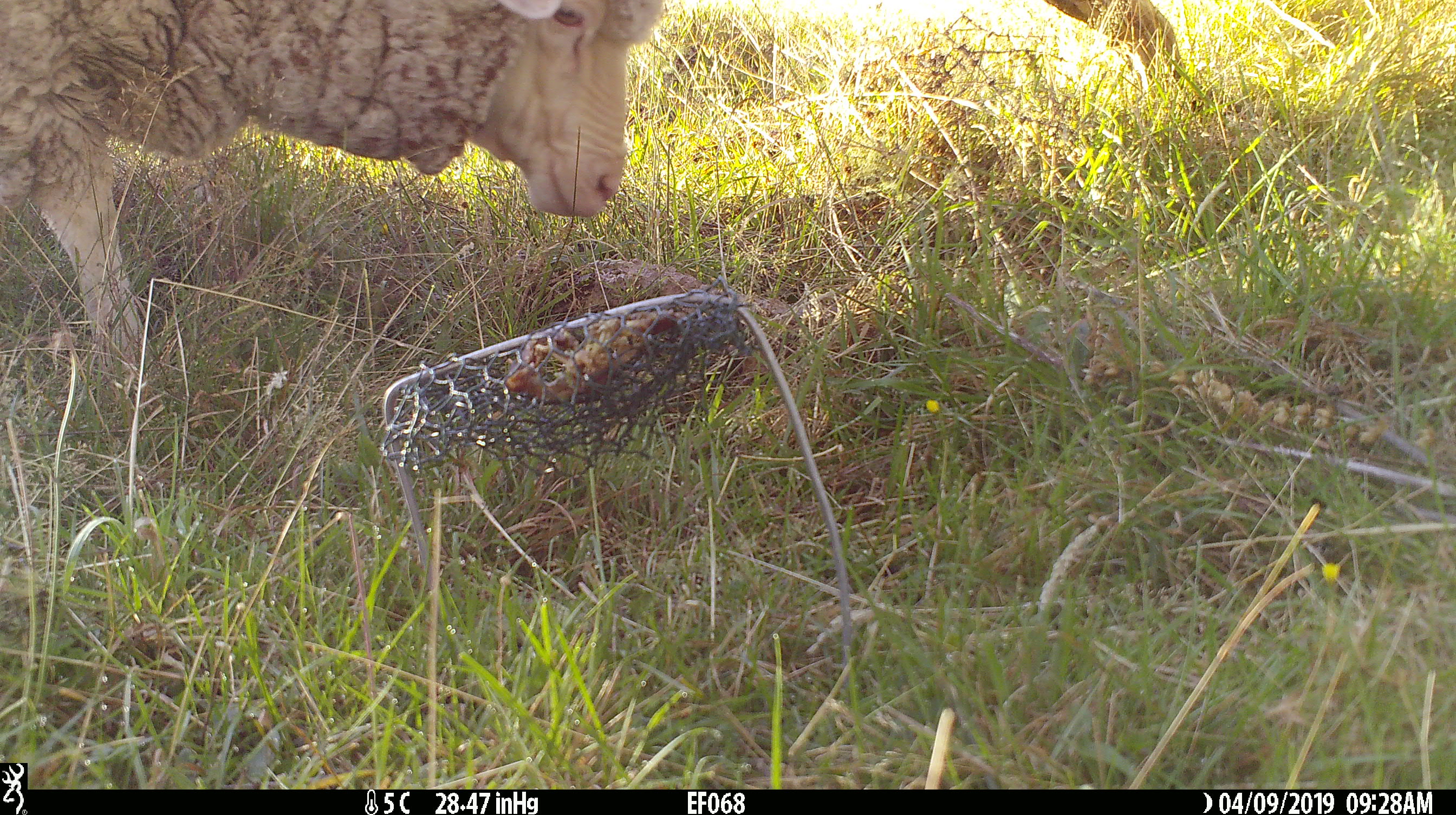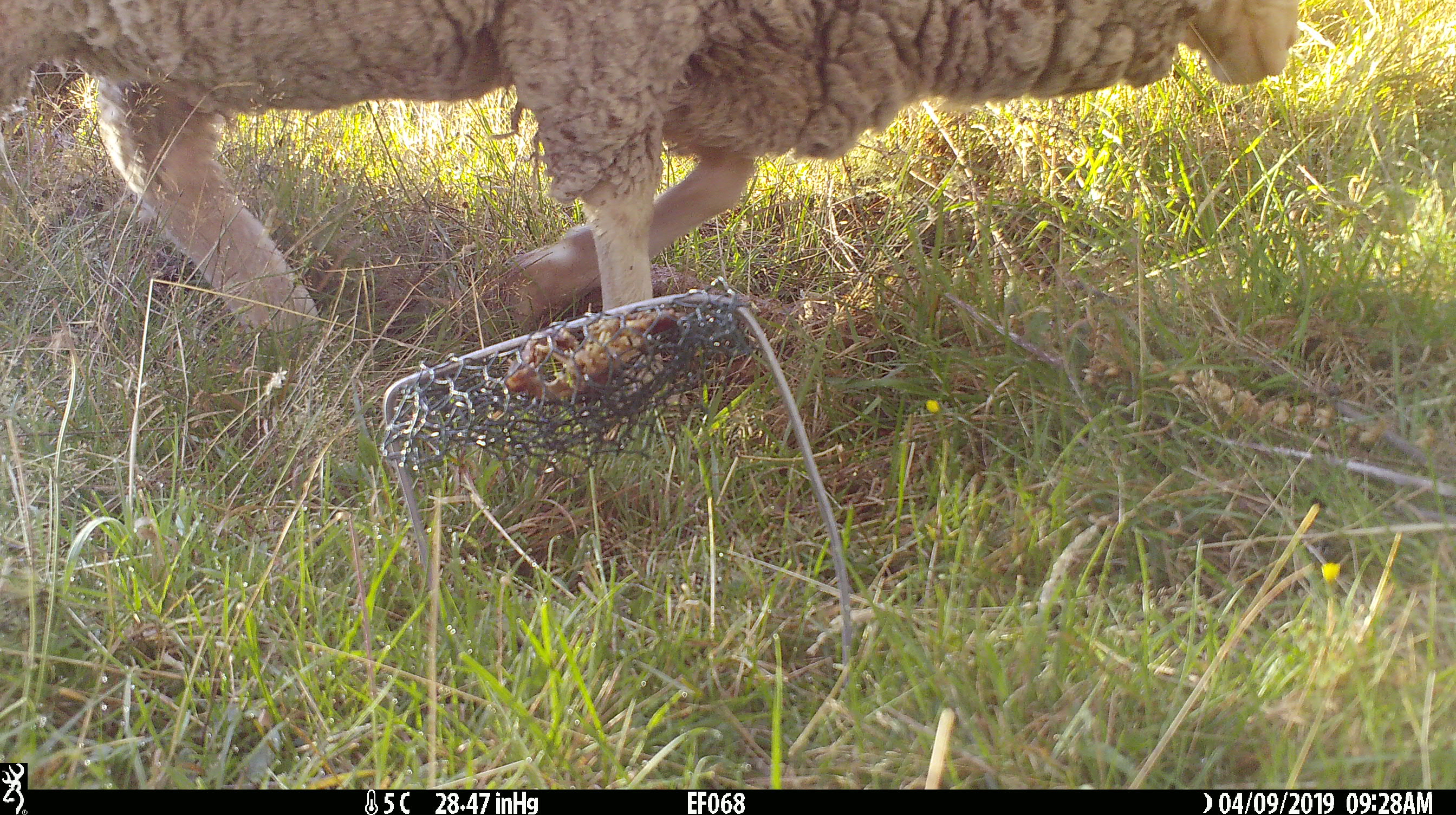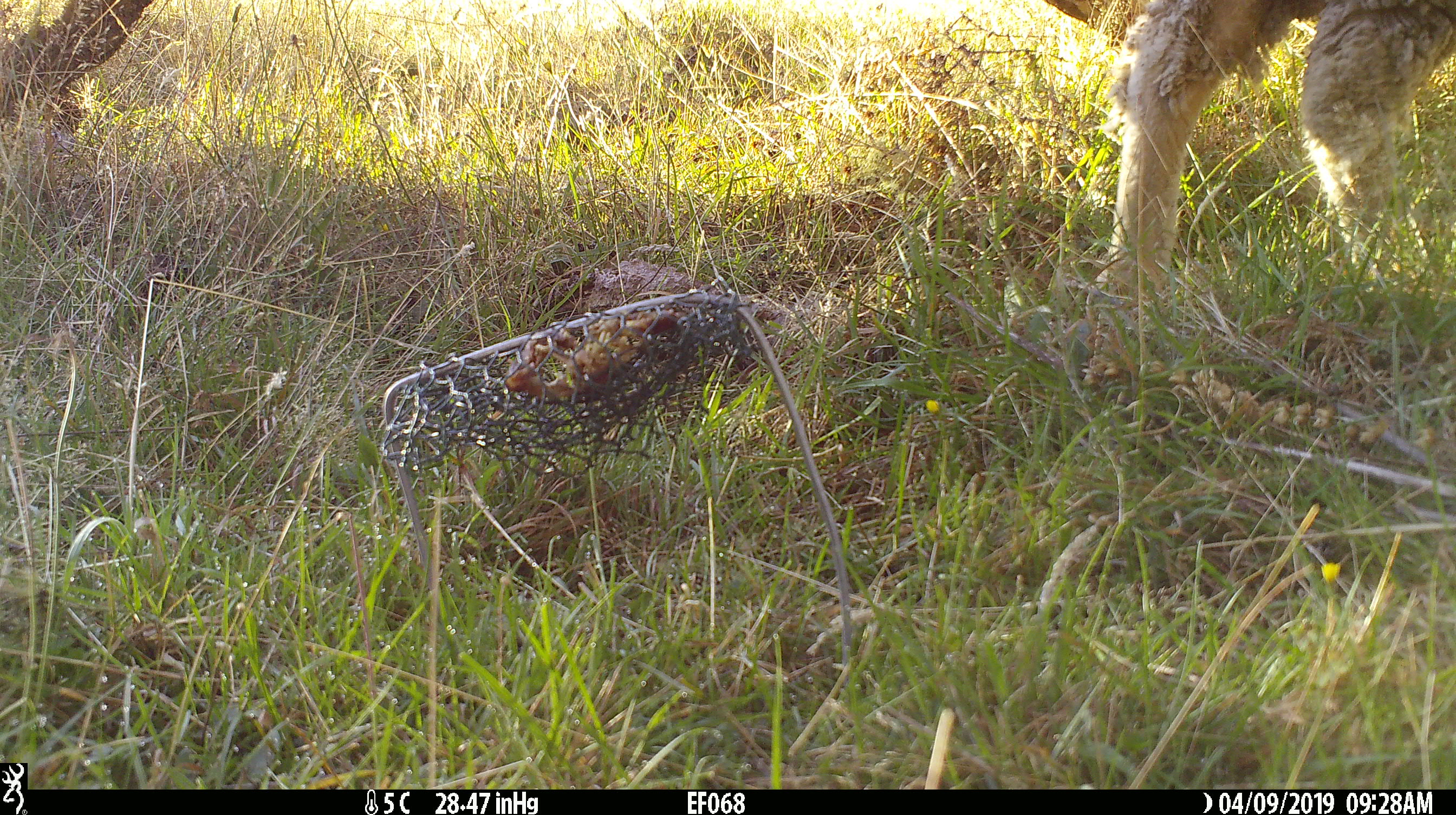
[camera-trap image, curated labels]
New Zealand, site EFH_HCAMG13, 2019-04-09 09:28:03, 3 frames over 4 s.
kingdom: Animalia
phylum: Chordata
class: Mammalia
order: Artiodactyla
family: Bovidae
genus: Ovis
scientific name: Ovis aries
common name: domestic sheep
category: sheep